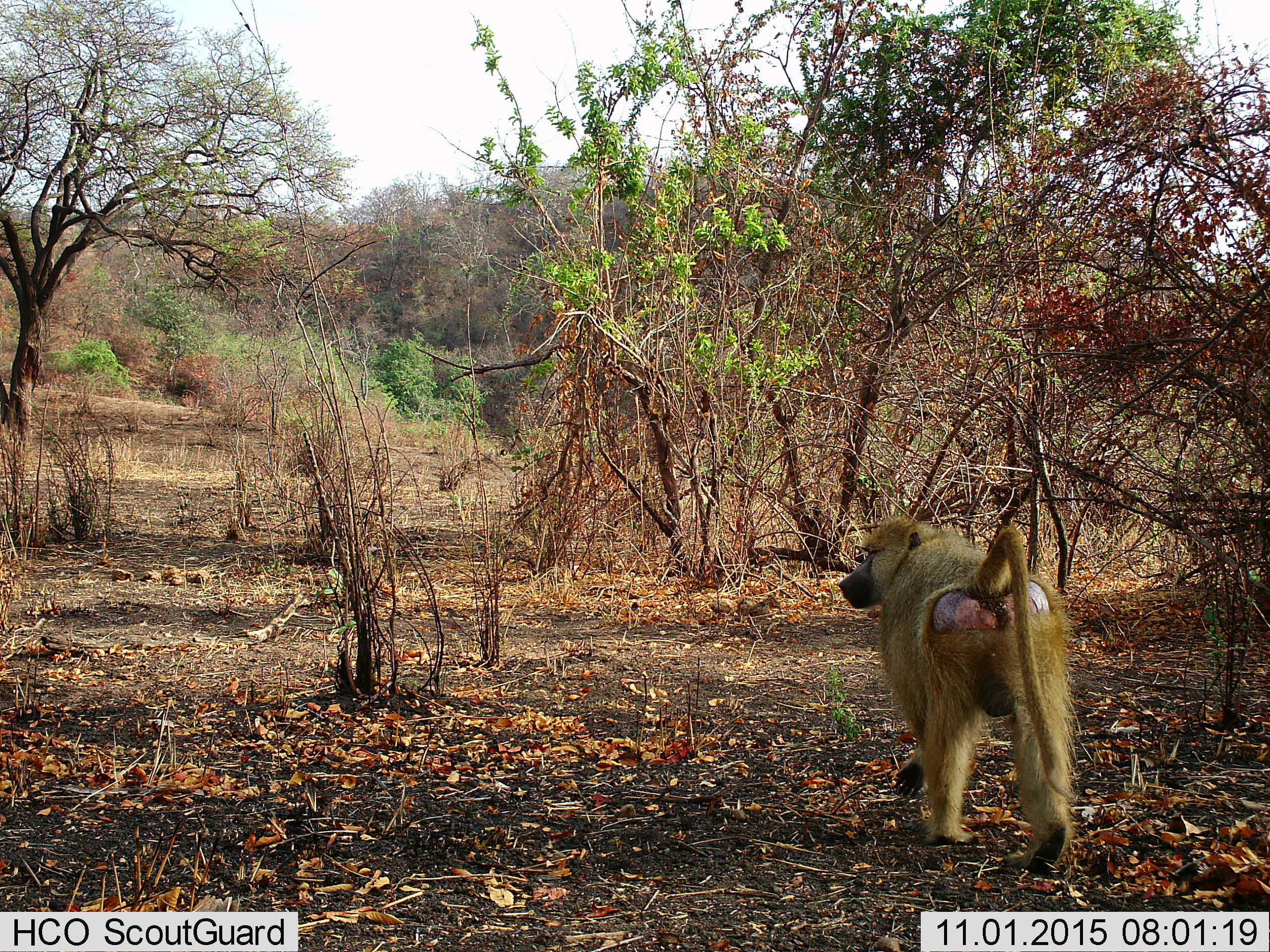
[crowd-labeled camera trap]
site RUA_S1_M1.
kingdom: Animalia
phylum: Chordata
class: Mammalia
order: Primates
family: Cercopithecidae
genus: Papio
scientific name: Papio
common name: baboon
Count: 1.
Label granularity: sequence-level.